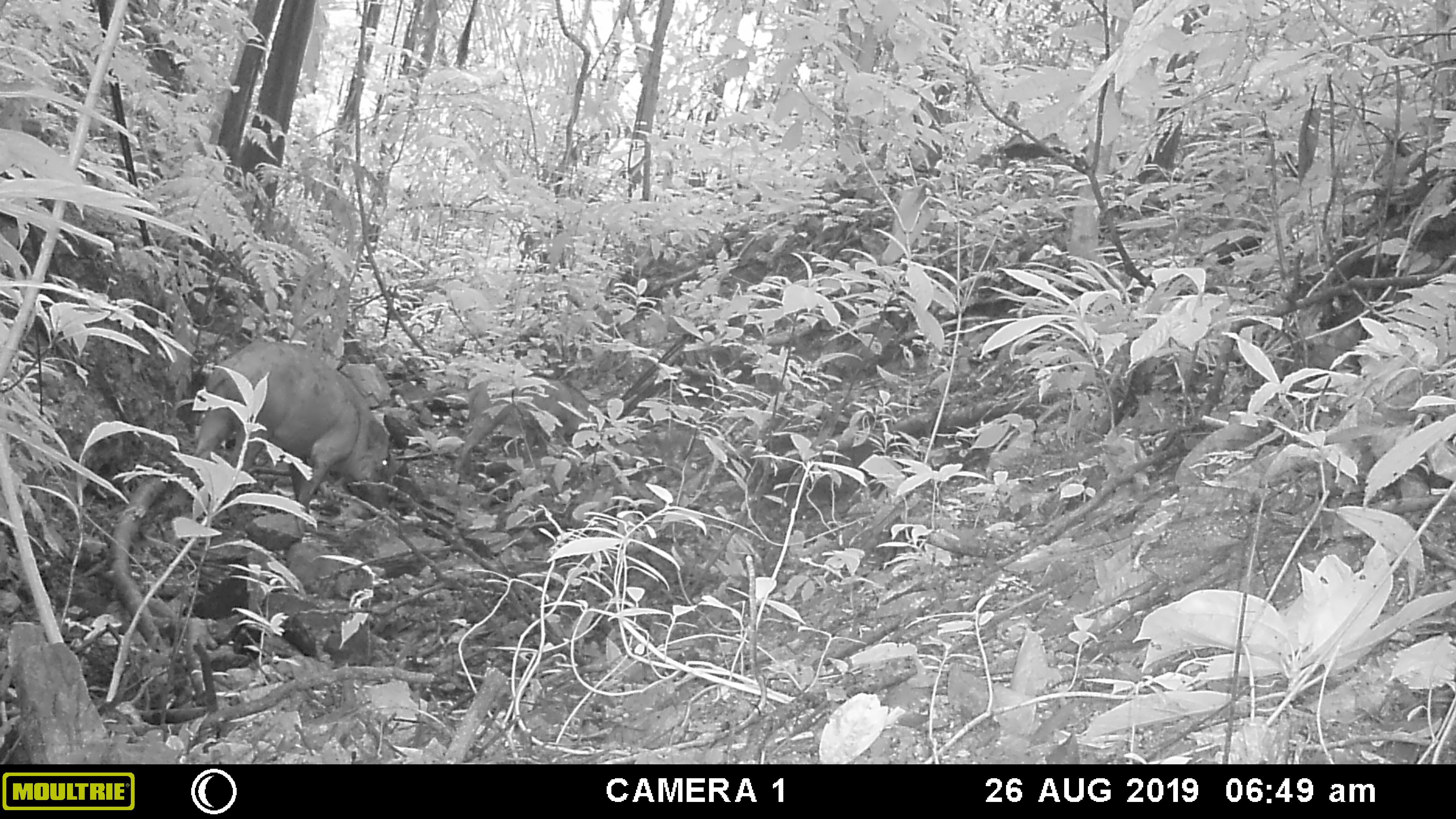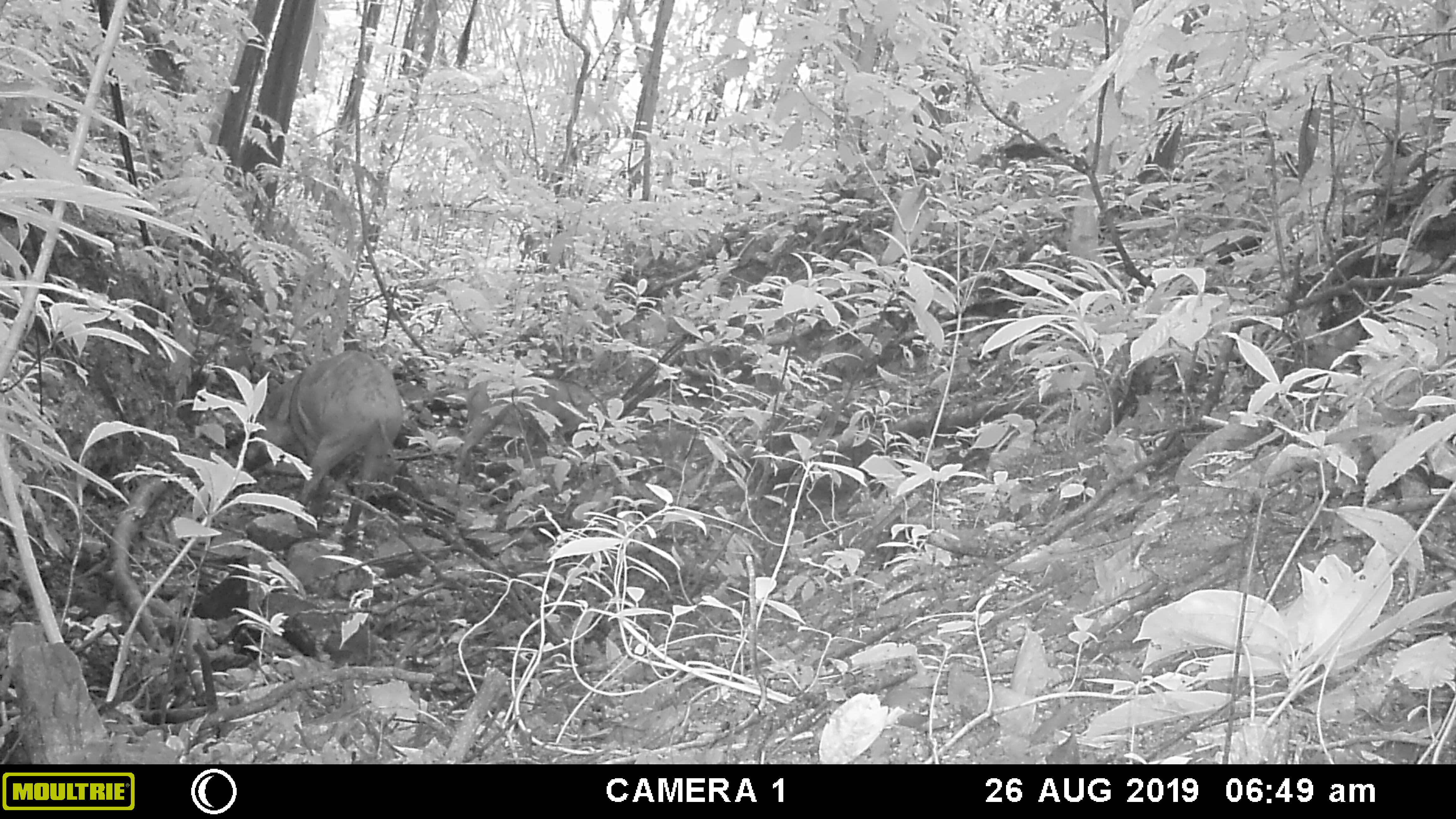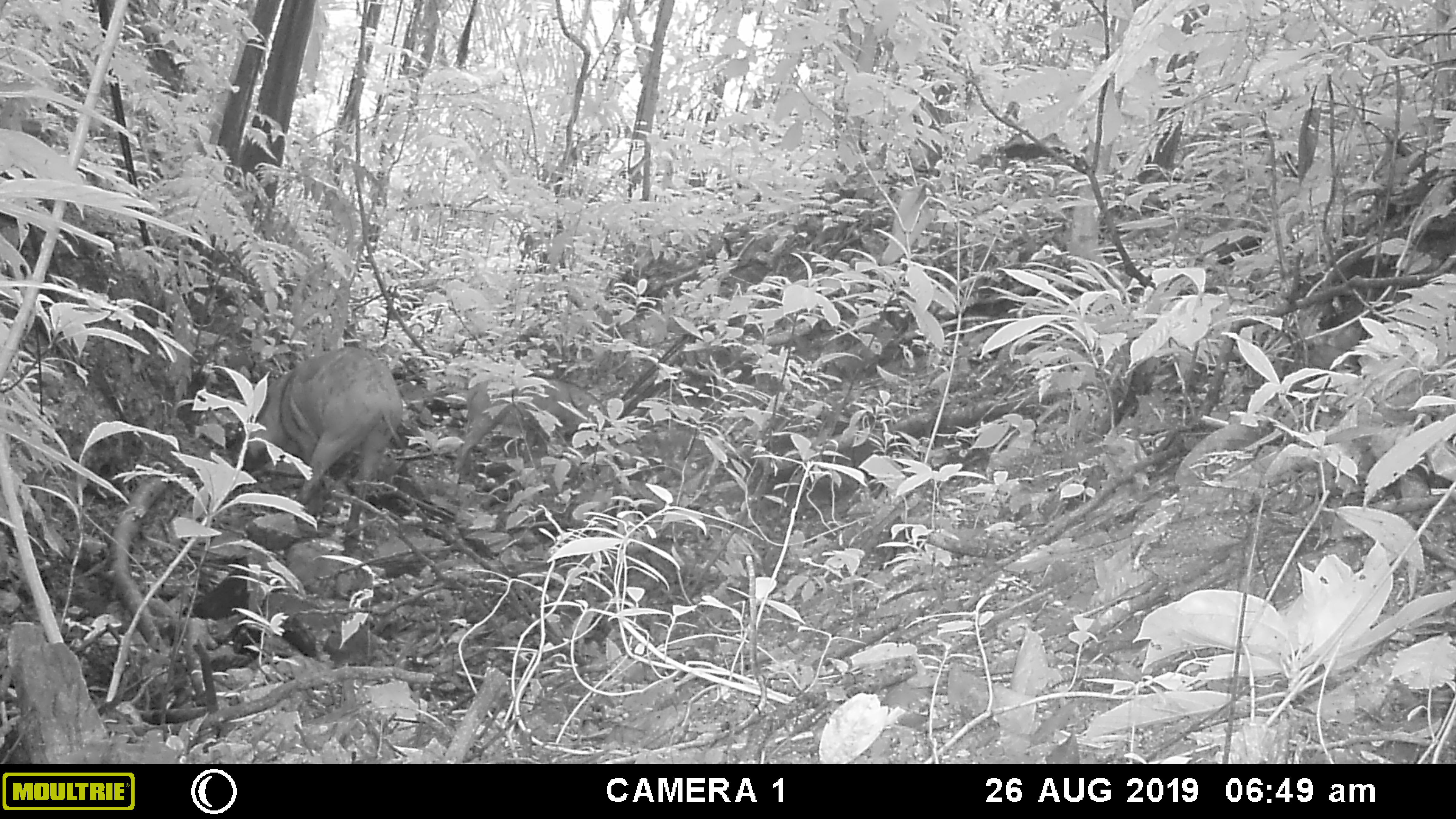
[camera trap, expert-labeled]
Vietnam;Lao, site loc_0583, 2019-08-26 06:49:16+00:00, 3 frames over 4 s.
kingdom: Animalia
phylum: Chordata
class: Mammalia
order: Artiodactyla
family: Suidae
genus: Sus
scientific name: Sus scrofa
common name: eurasian wild pig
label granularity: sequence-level